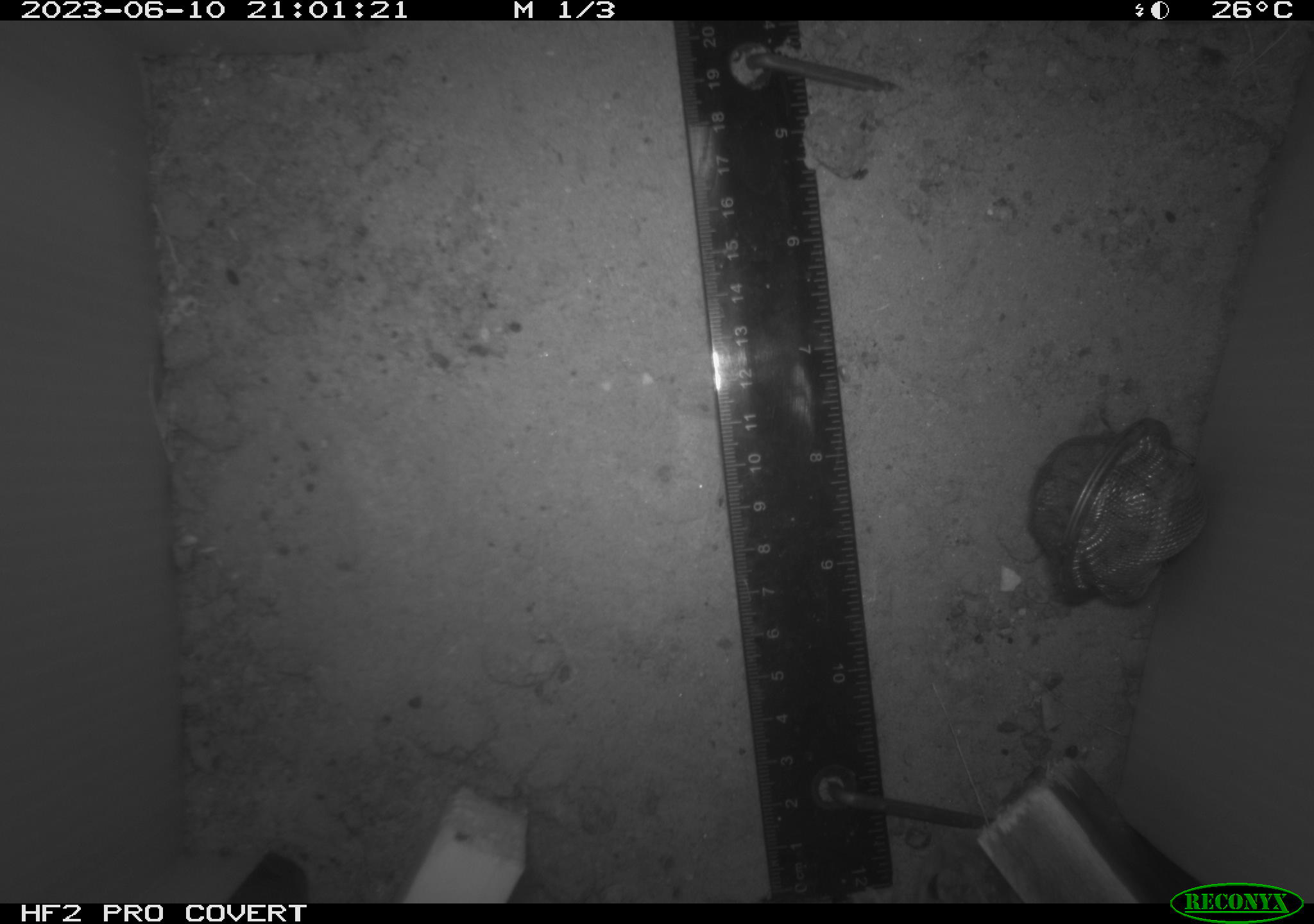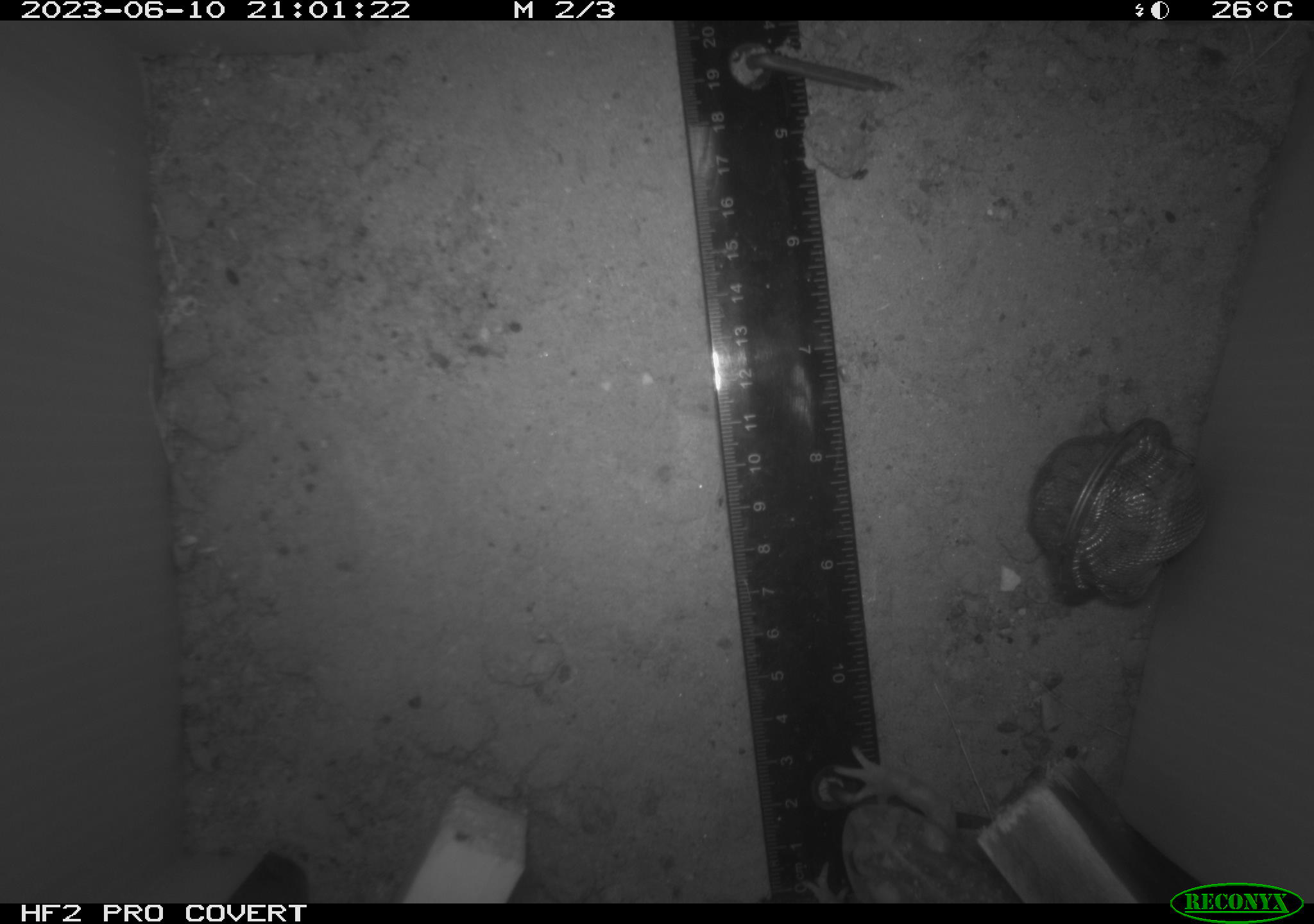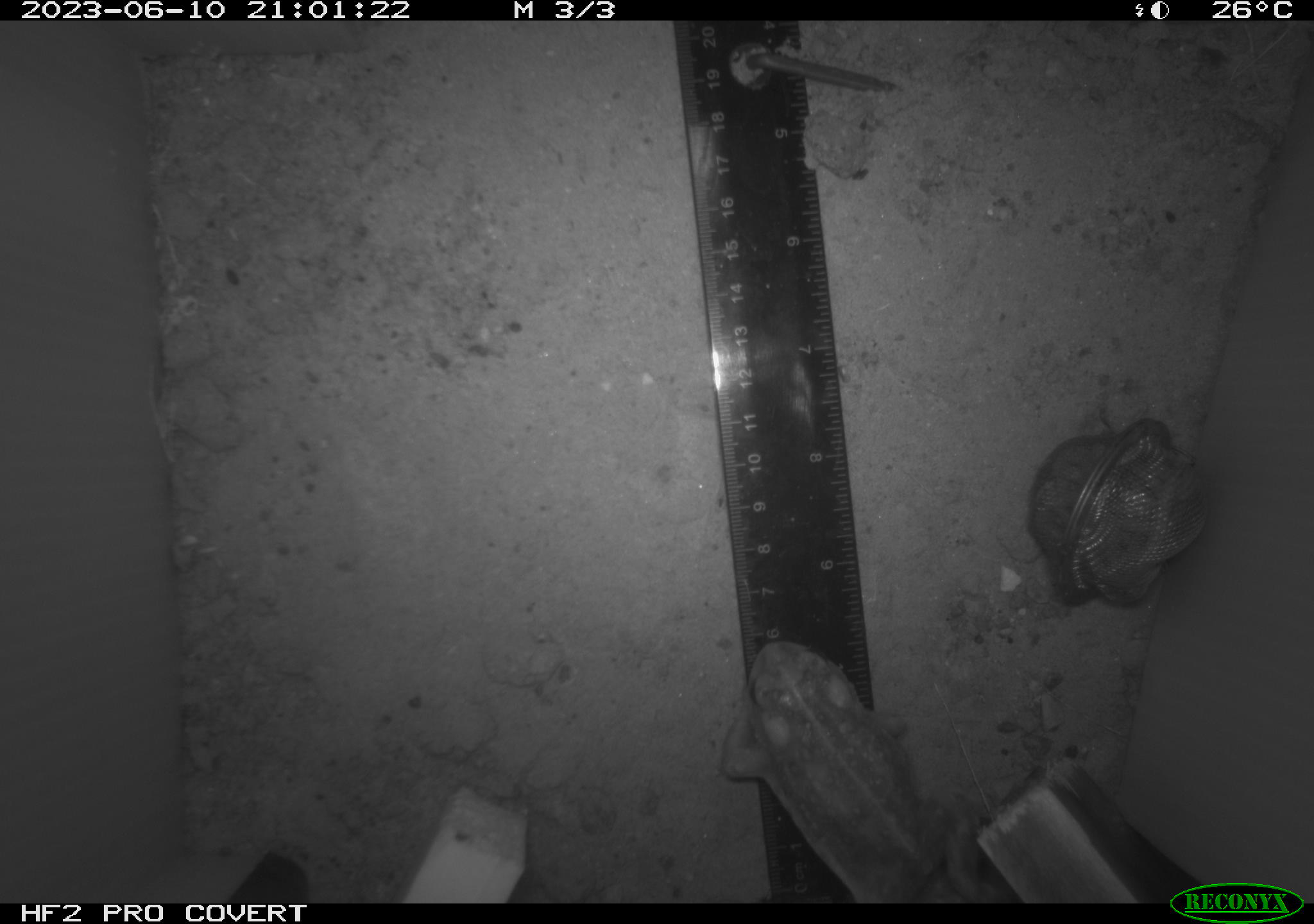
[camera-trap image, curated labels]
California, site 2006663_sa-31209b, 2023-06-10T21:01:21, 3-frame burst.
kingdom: Animalia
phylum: Chordata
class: Amphibia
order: Anura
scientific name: Anura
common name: frogs